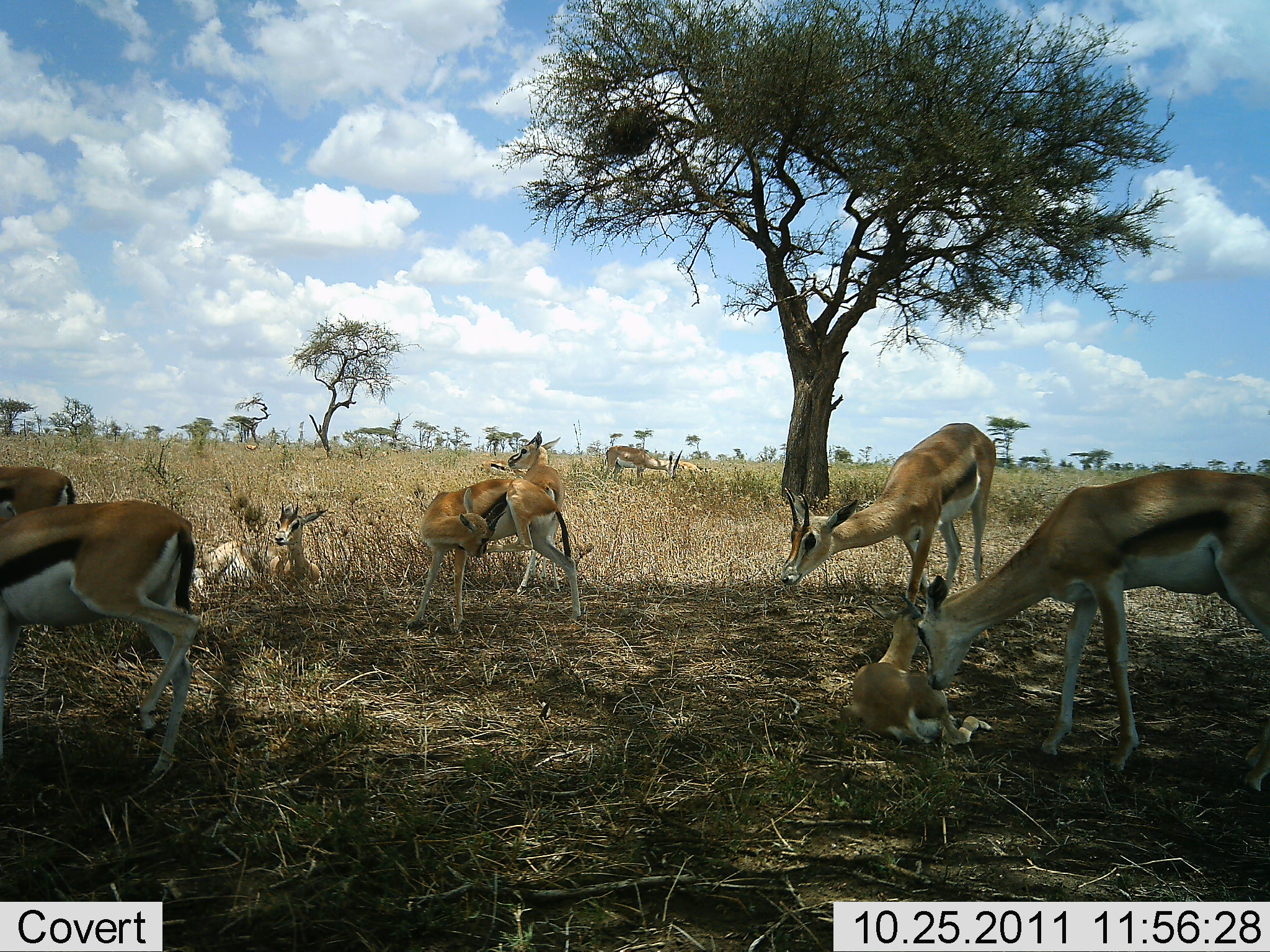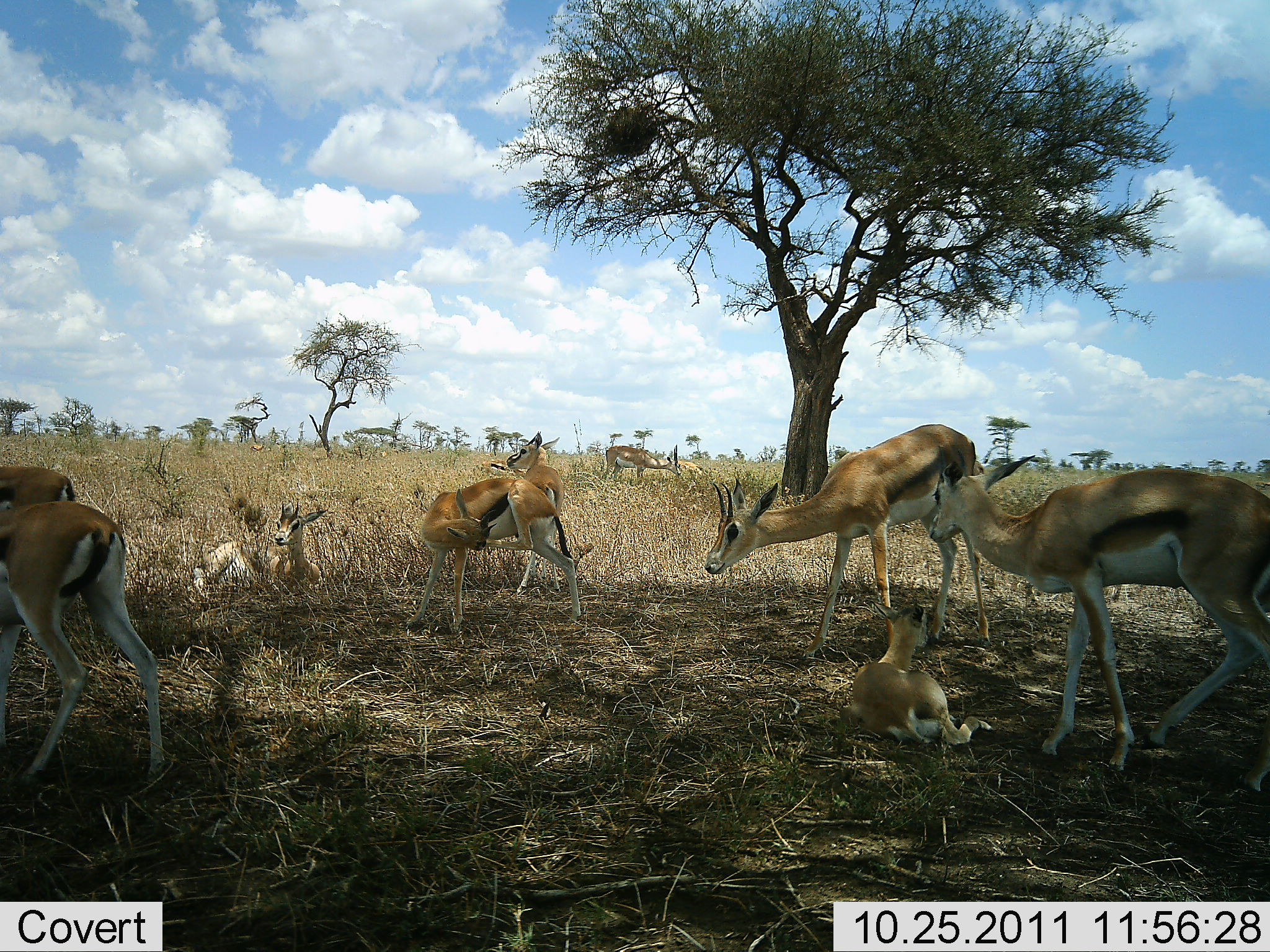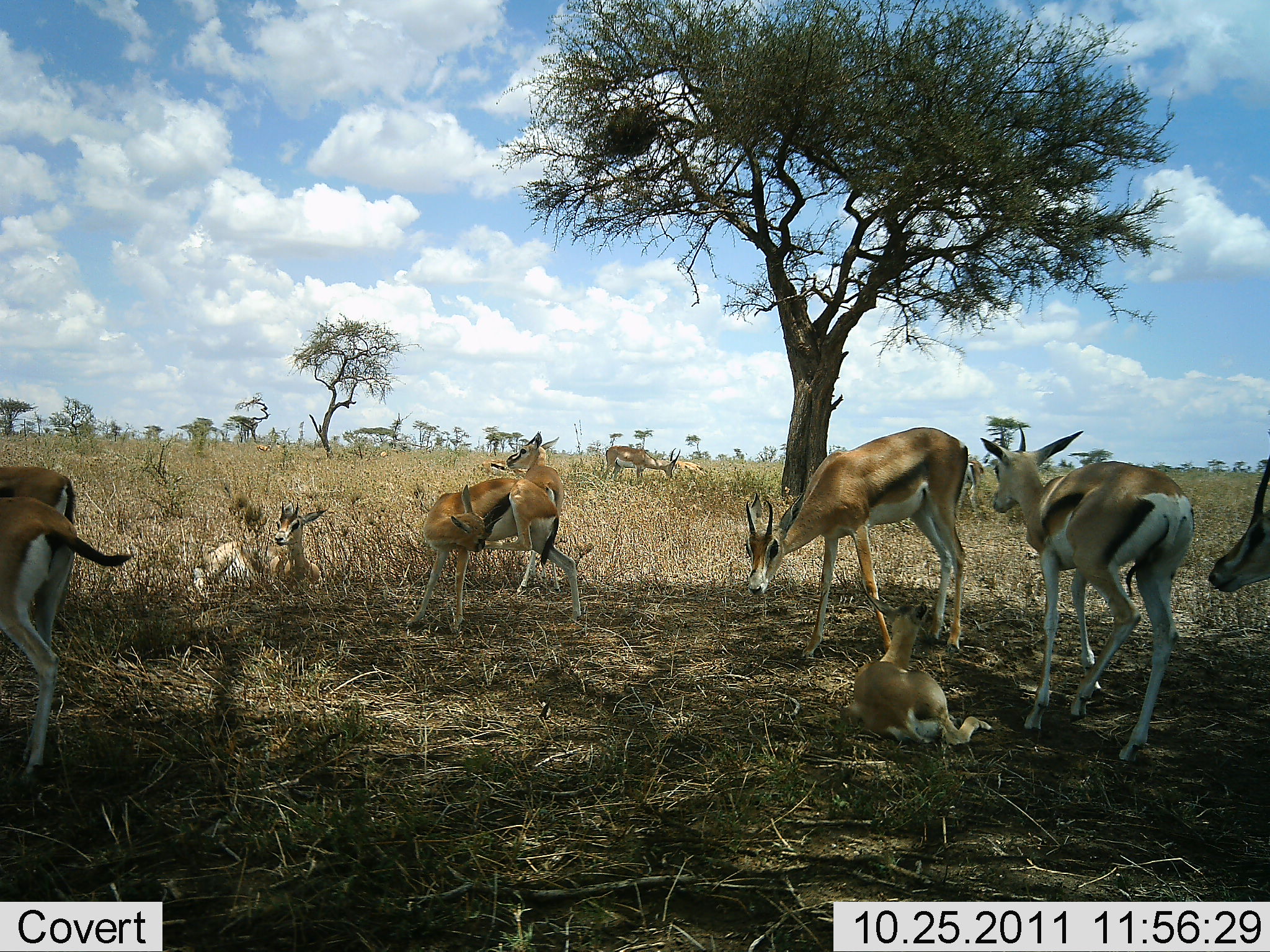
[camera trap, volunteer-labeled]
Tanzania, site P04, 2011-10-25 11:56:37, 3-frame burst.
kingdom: Animalia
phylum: Chordata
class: Mammalia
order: Artiodactyla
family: Bovidae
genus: Eudorcas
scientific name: Eudorcas thomsonii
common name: thomson's gazelle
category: gazellethomsons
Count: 10.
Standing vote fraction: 71%.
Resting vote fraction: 100%.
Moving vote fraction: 21%.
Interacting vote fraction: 7%.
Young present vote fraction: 36%.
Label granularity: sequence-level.